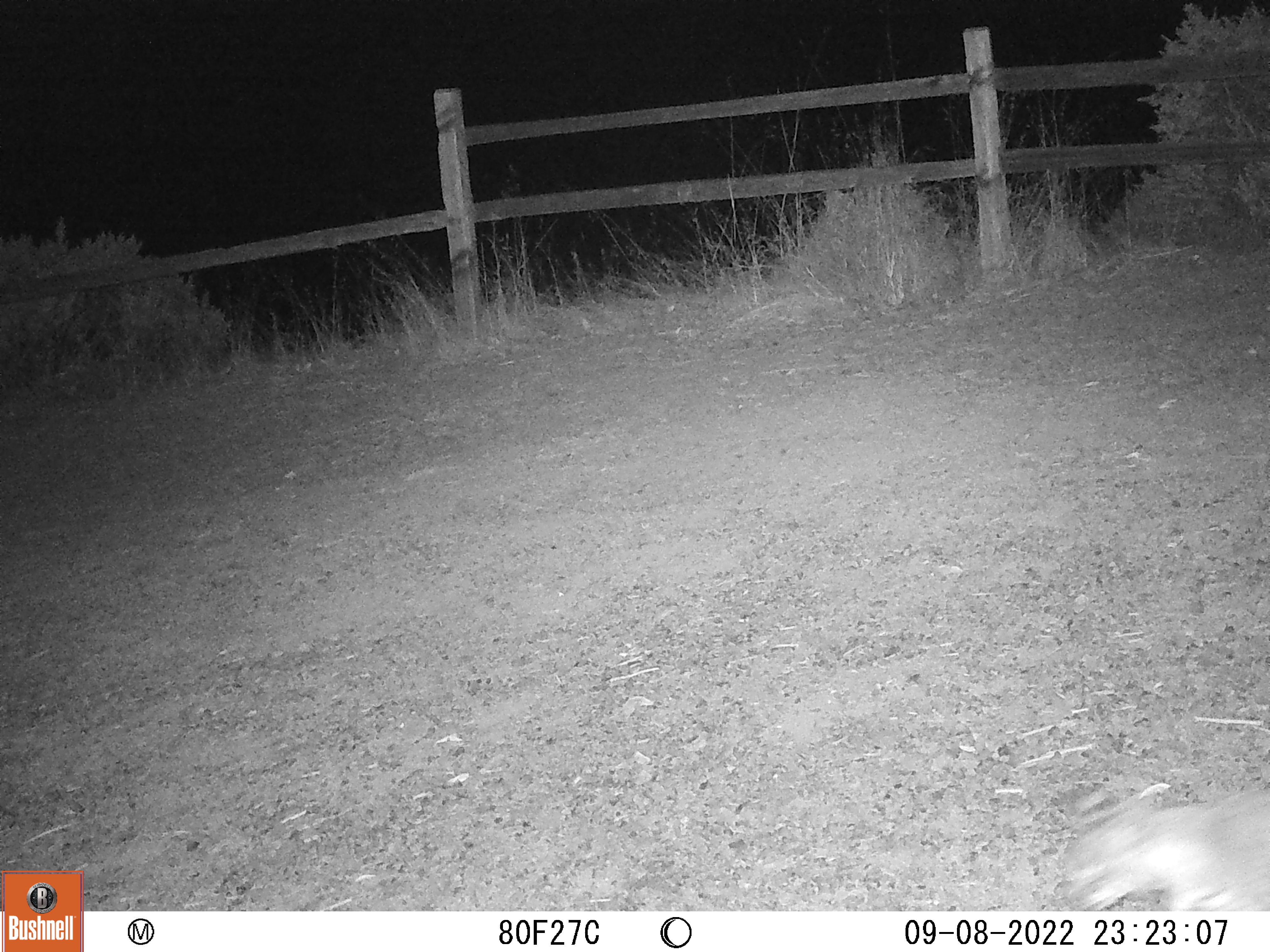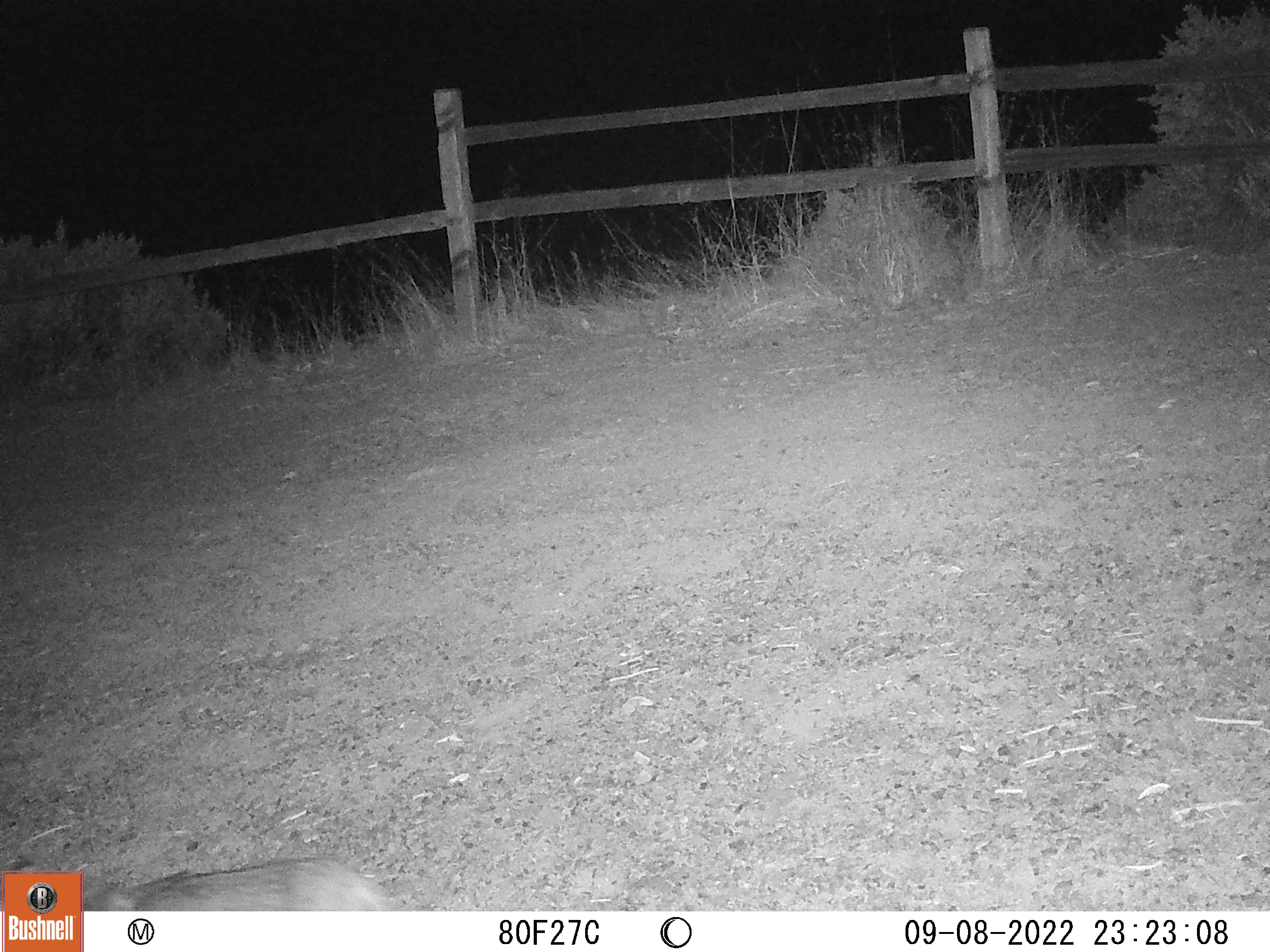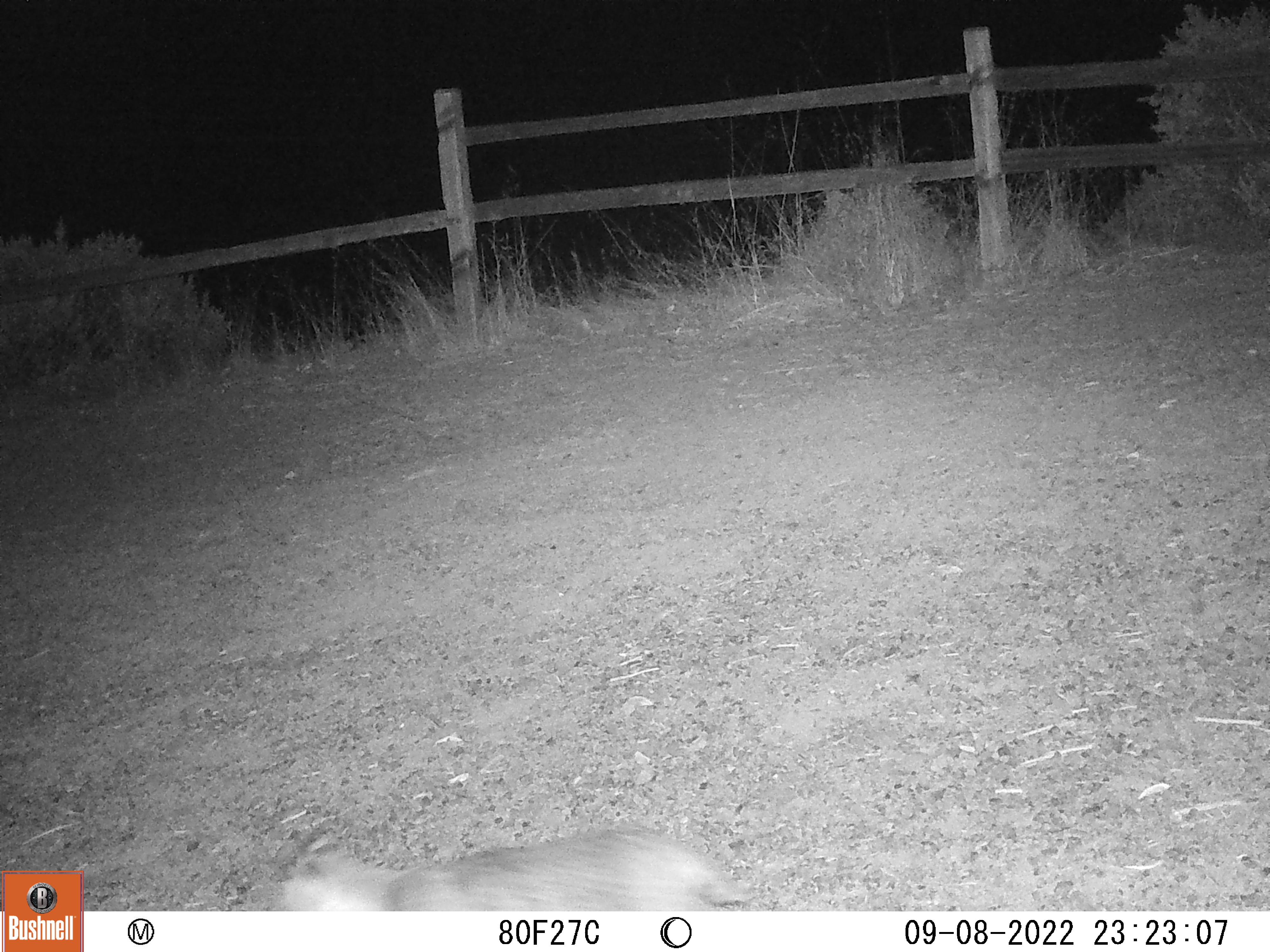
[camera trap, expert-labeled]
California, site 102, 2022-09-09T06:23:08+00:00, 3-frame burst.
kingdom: Animalia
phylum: Chordata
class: Mammalia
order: Carnivora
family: Felidae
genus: Lynx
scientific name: Lynx rufus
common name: bobcat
Bobcat (Lynx rufus).